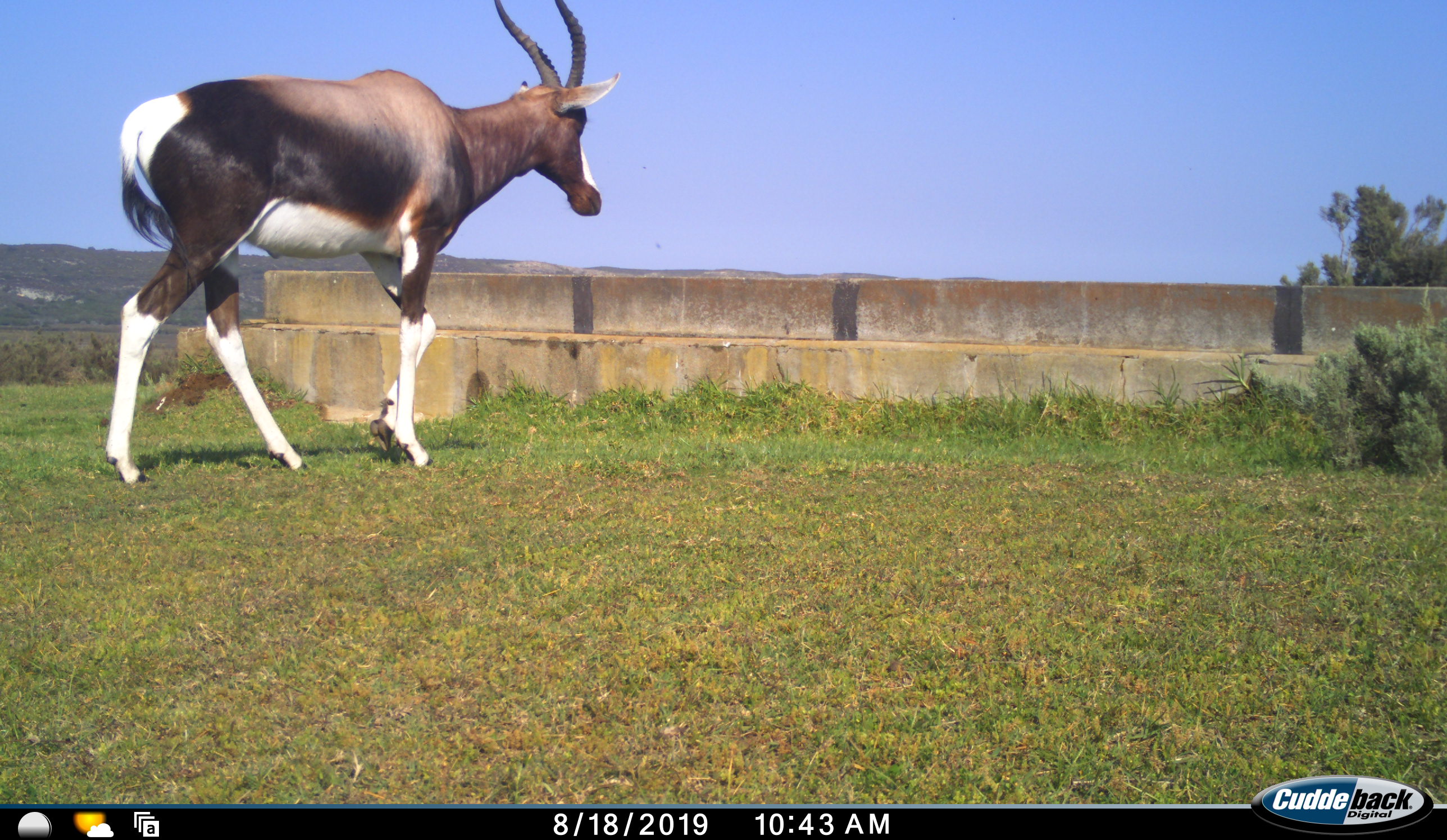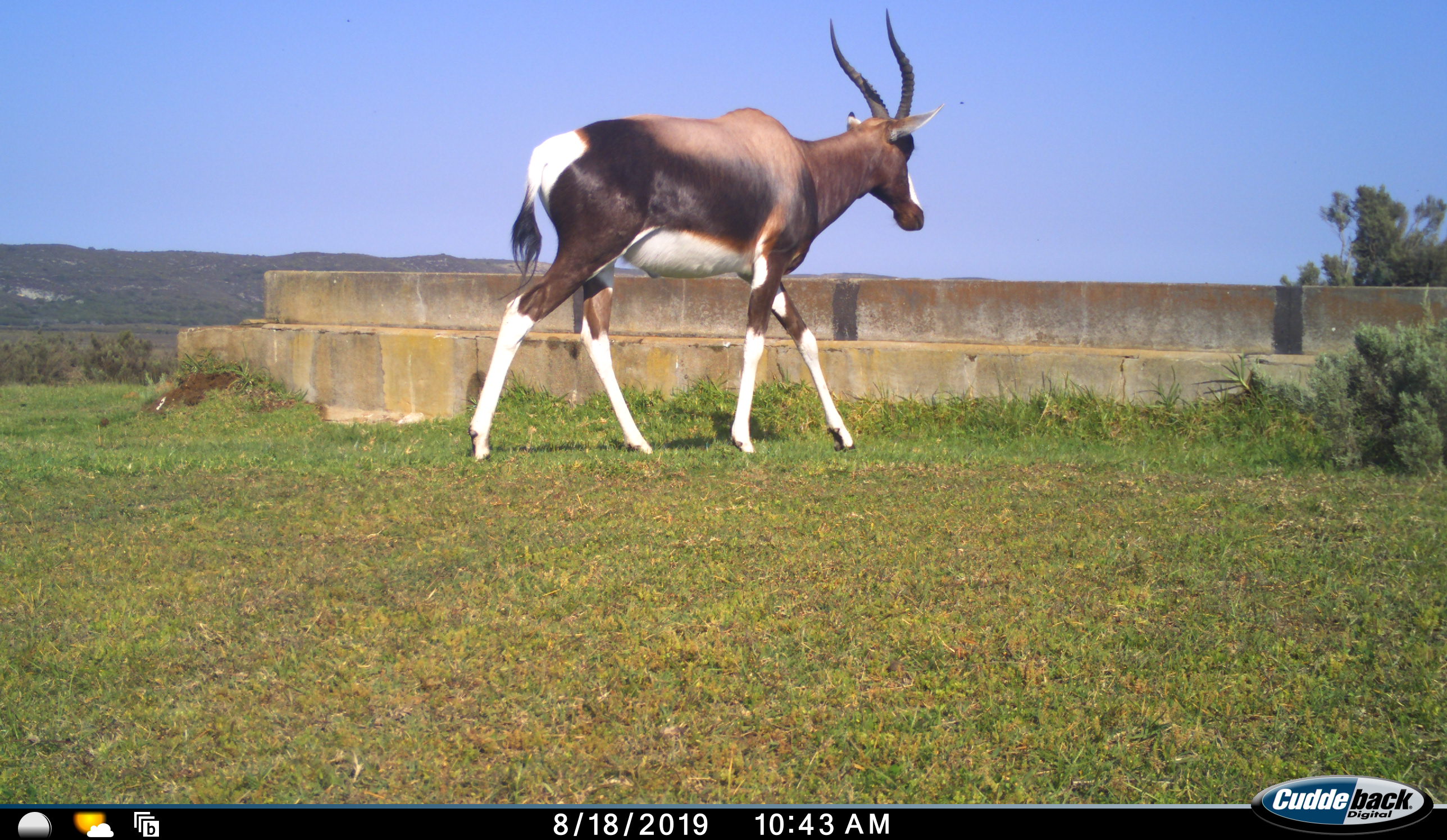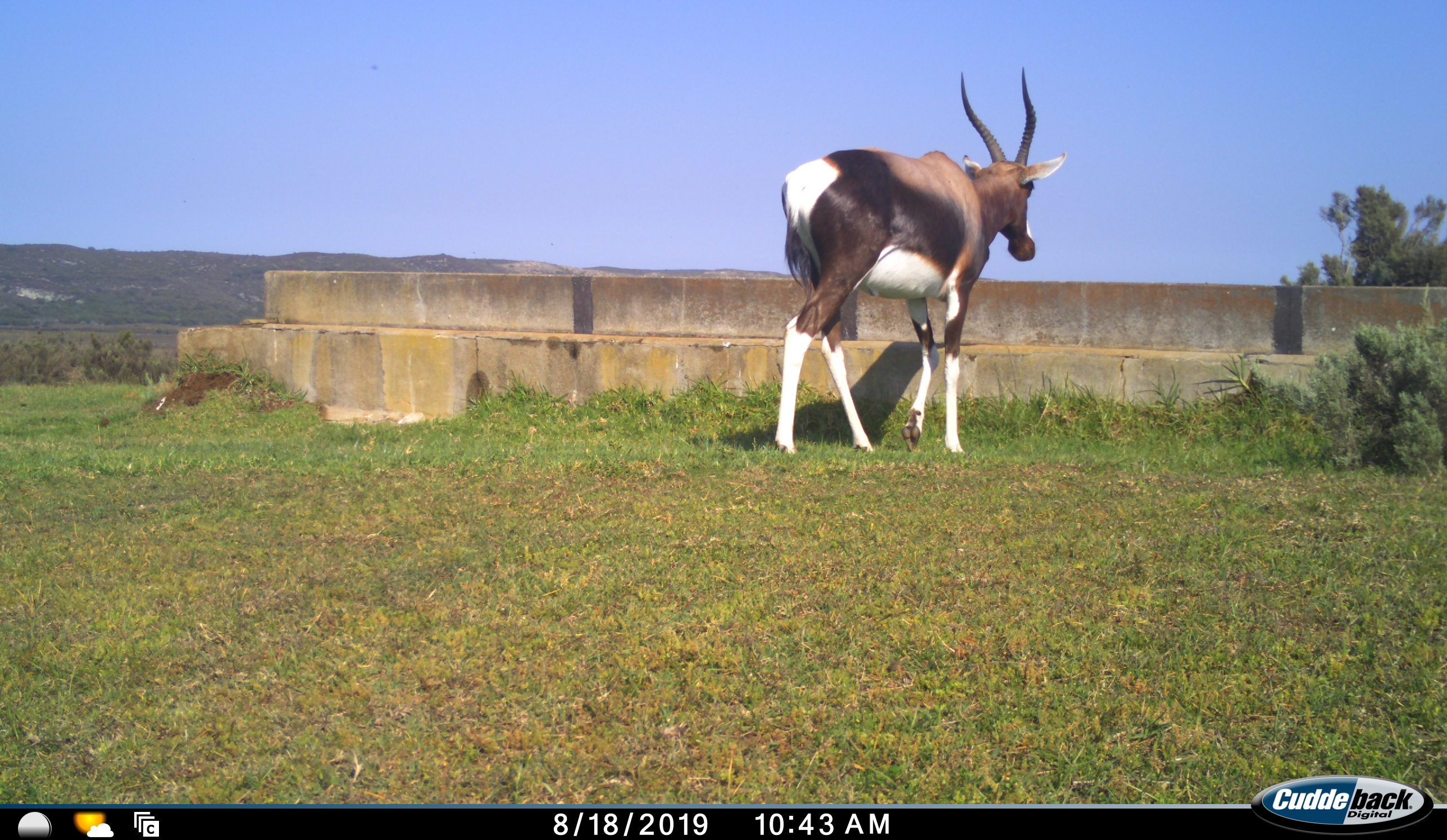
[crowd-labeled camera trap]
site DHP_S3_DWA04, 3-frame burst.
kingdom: Animalia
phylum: Chordata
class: Mammalia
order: Artiodactyla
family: Bovidae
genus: Damaliscus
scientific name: Damaliscus pygargus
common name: bontebok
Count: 1.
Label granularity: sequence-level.